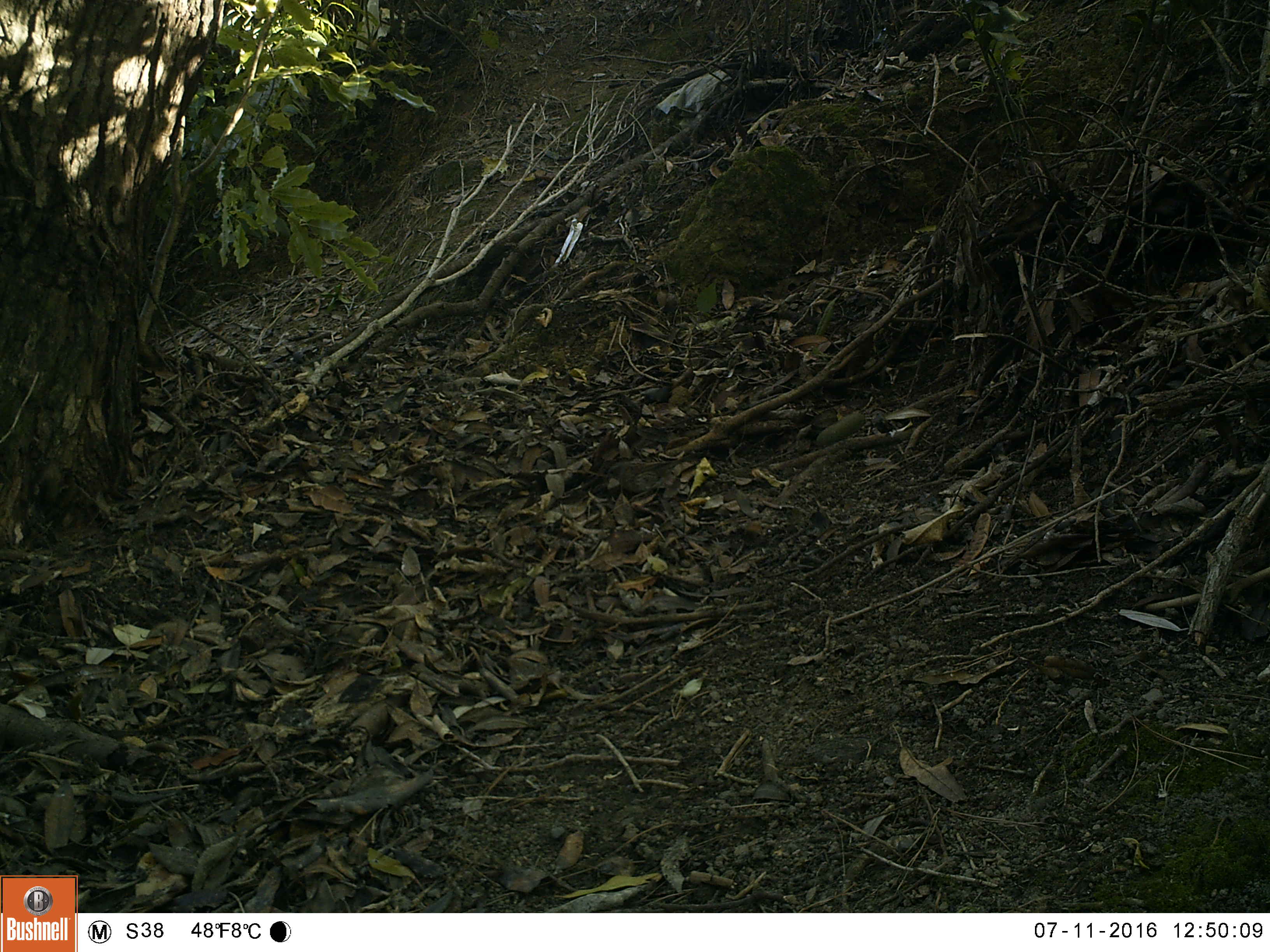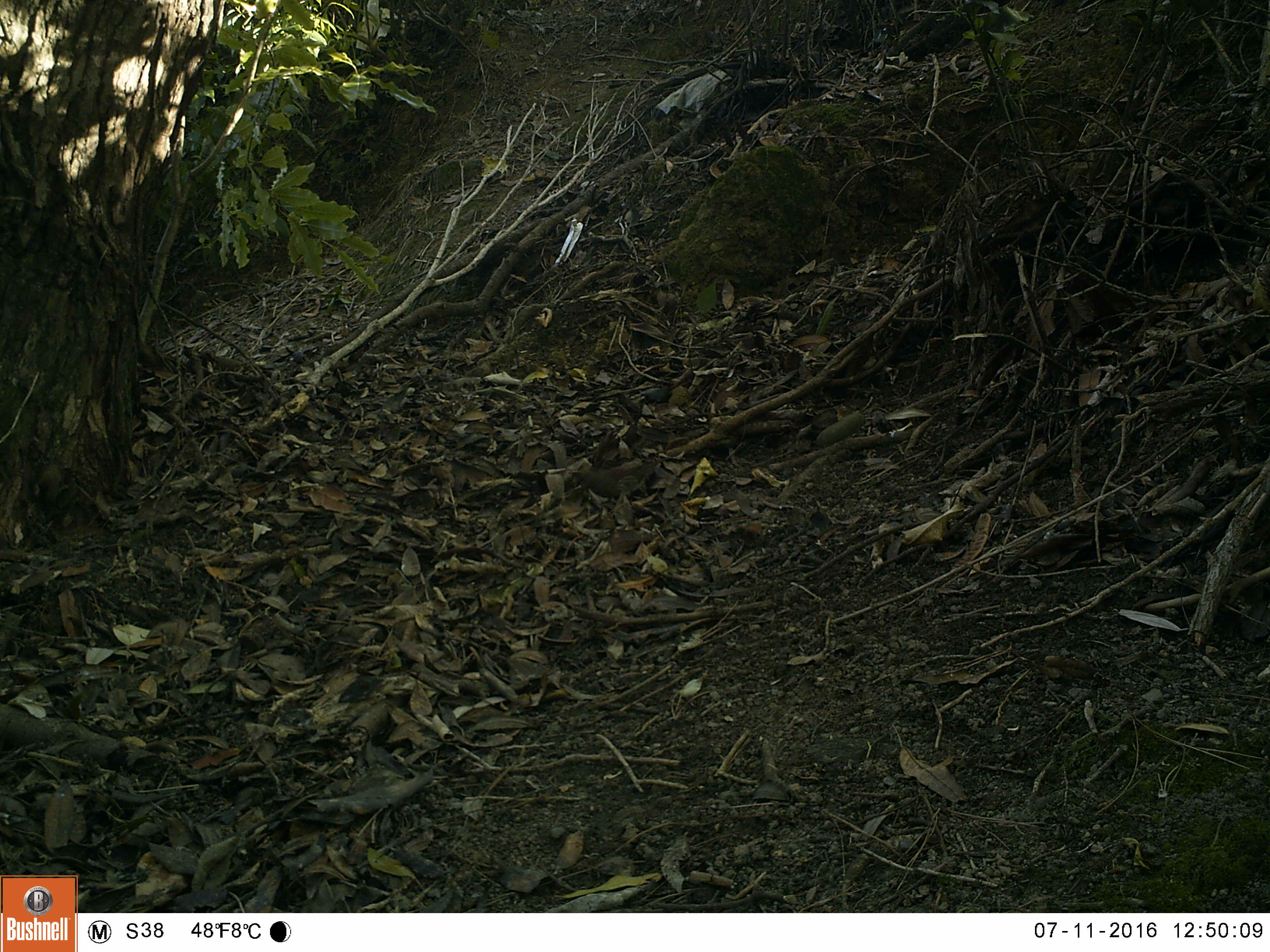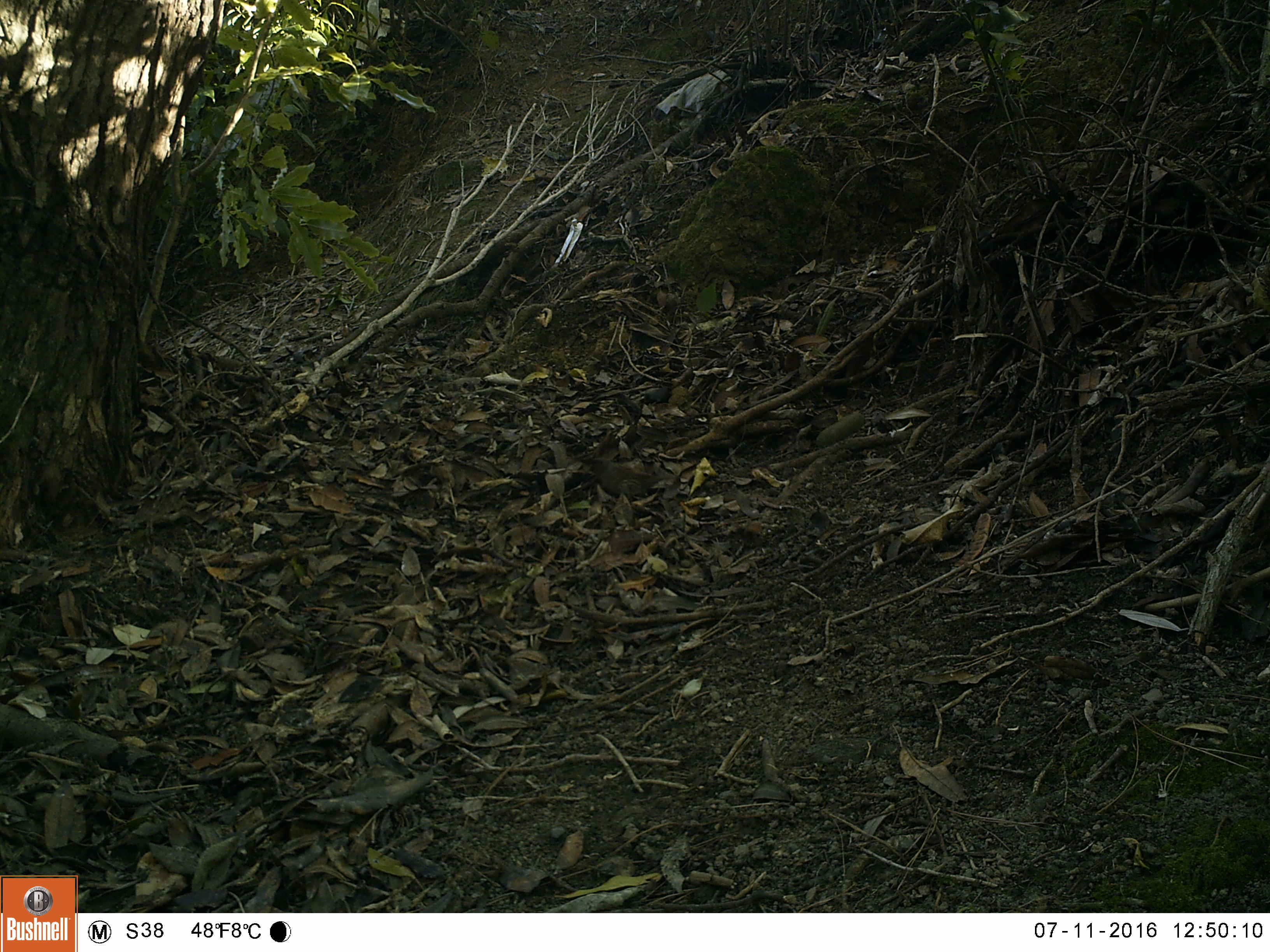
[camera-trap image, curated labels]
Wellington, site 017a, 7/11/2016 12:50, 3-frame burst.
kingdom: Animalia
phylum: Chordata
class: Aves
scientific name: Aves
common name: bird